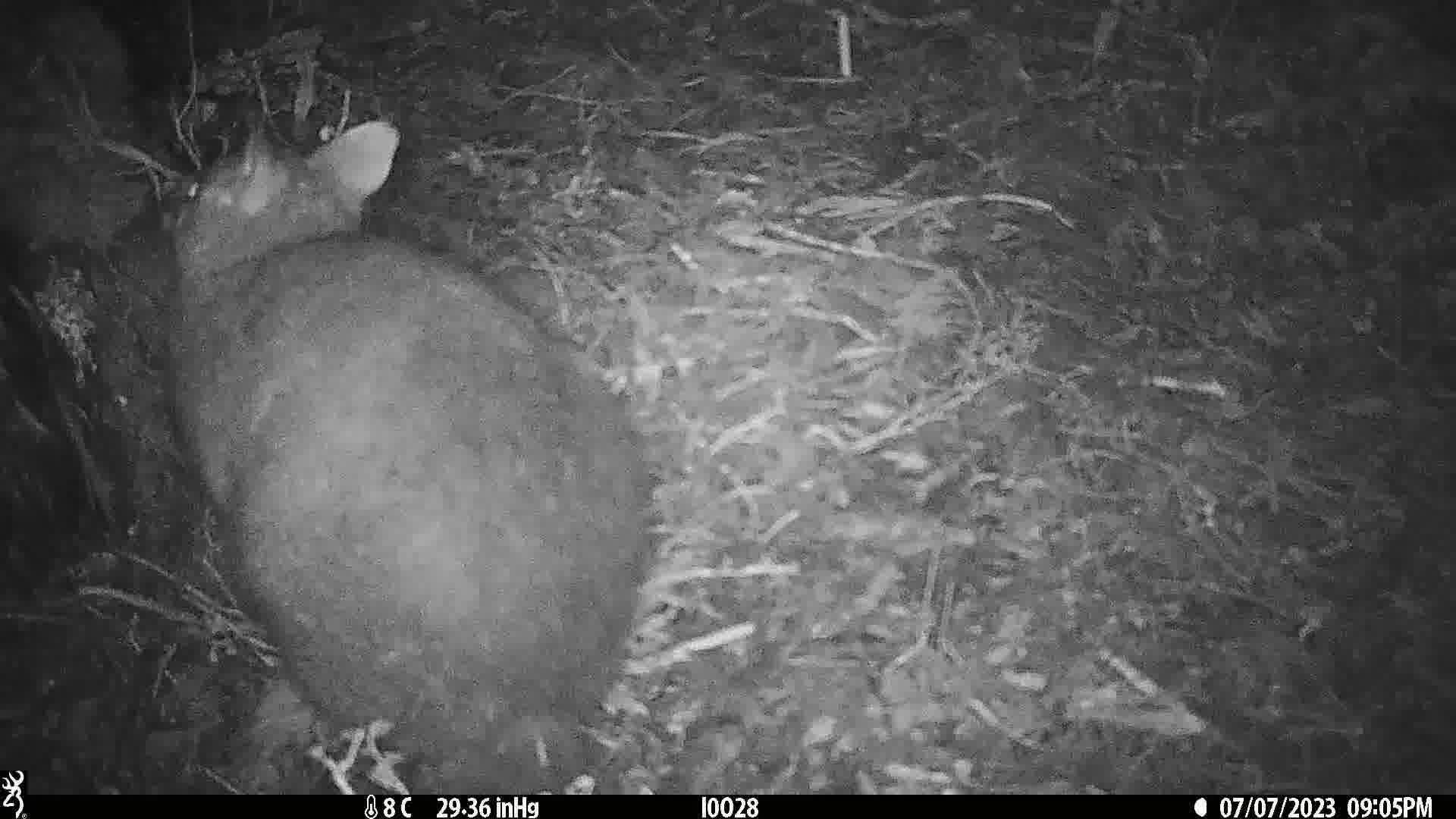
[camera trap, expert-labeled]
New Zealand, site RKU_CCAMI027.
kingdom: Animalia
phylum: Chordata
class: Mammalia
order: Diprotodontia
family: Phalangeridae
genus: Trichosurus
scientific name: Trichosurus vulpecula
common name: common brushtail possum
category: possum